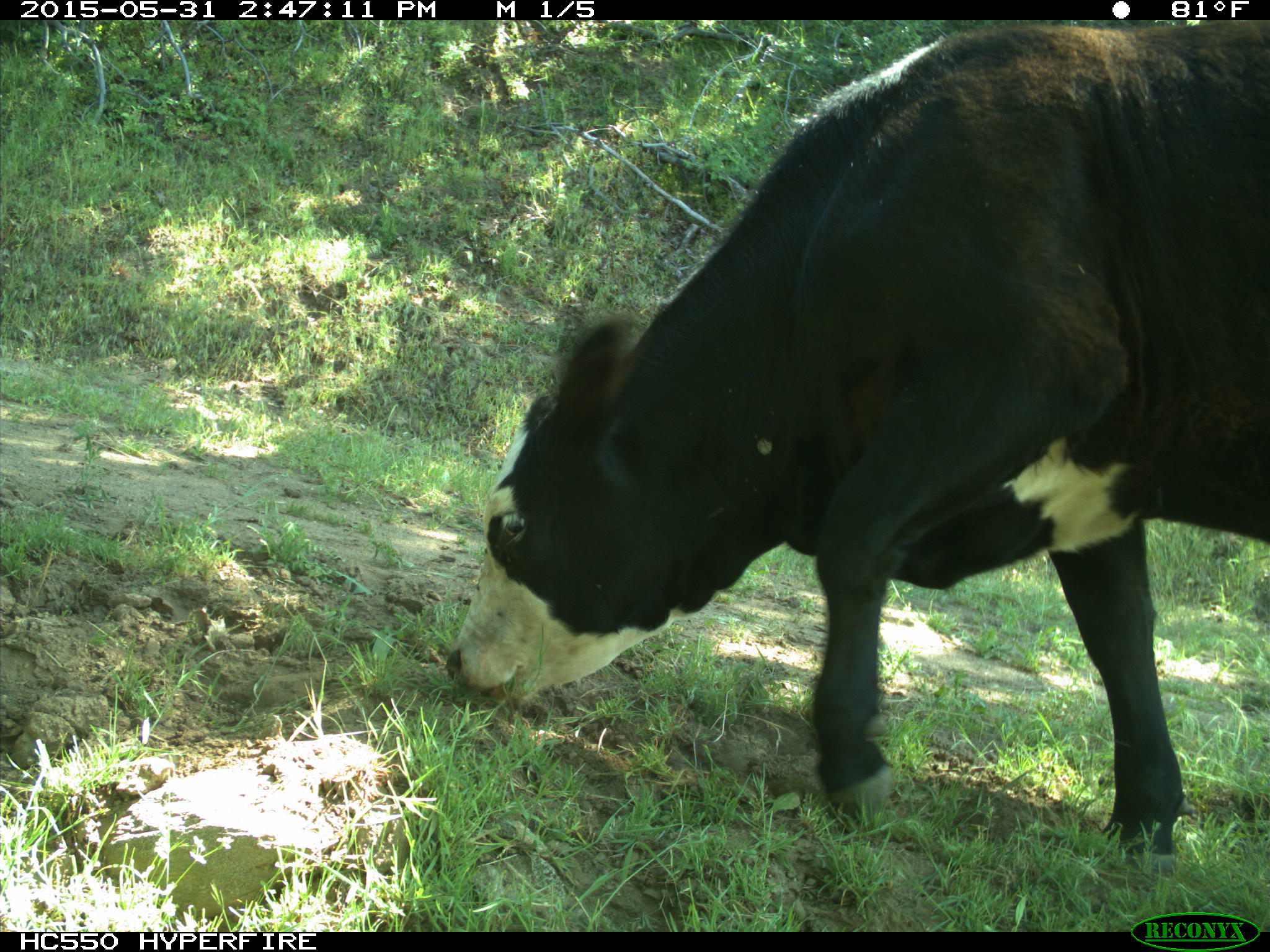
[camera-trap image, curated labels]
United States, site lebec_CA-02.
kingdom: Animalia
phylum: Chordata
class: Mammalia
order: Artiodactyla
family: Bovidae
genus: Bos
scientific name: Bos taurus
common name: domestic cow